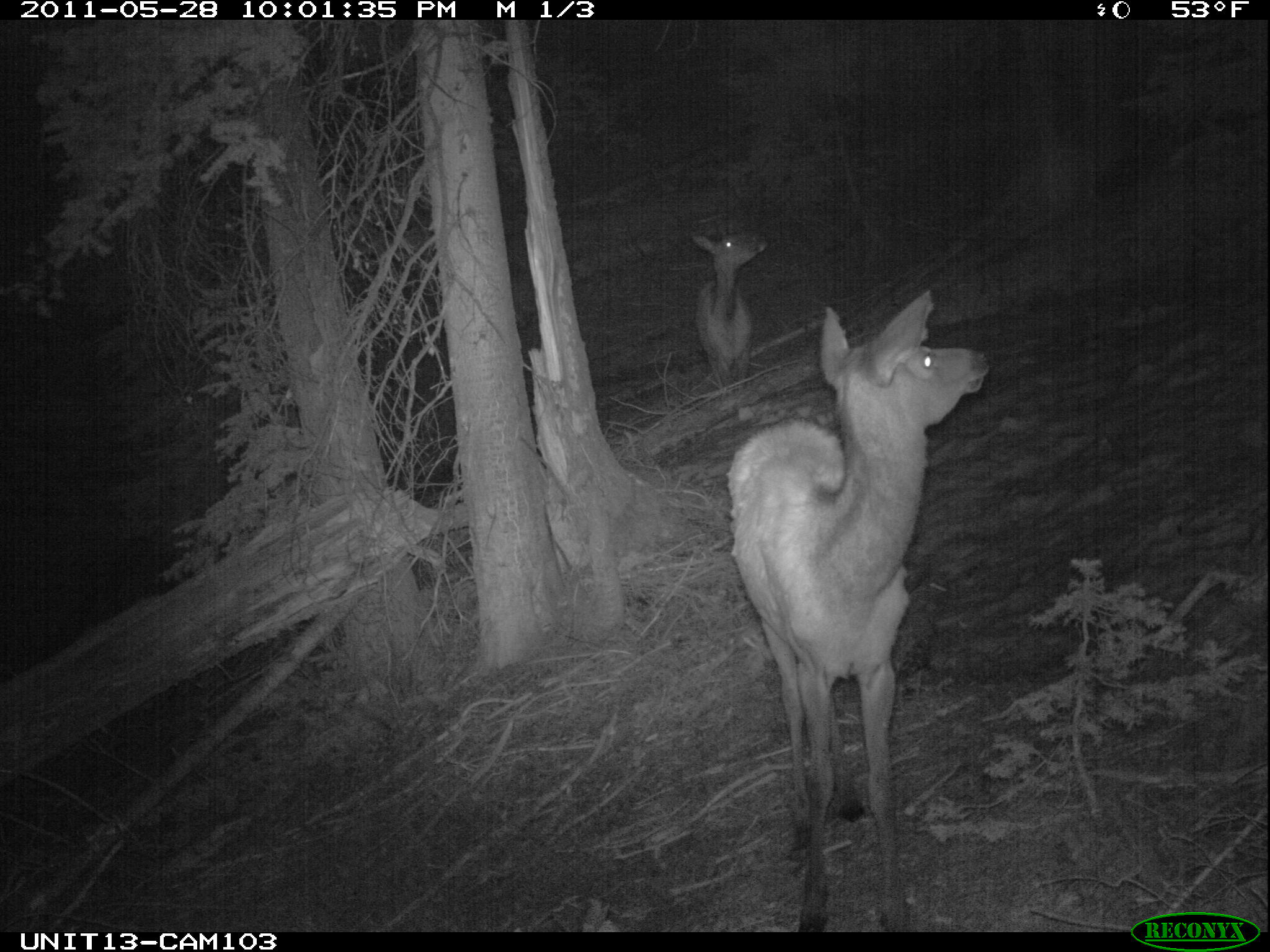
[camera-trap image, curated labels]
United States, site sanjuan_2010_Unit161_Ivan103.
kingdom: Animalia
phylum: Chordata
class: Mammalia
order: Artiodactyla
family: Cervidae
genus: Cervus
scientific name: Cervus elaphus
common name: red deer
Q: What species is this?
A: Cervus elaphus (red deer).